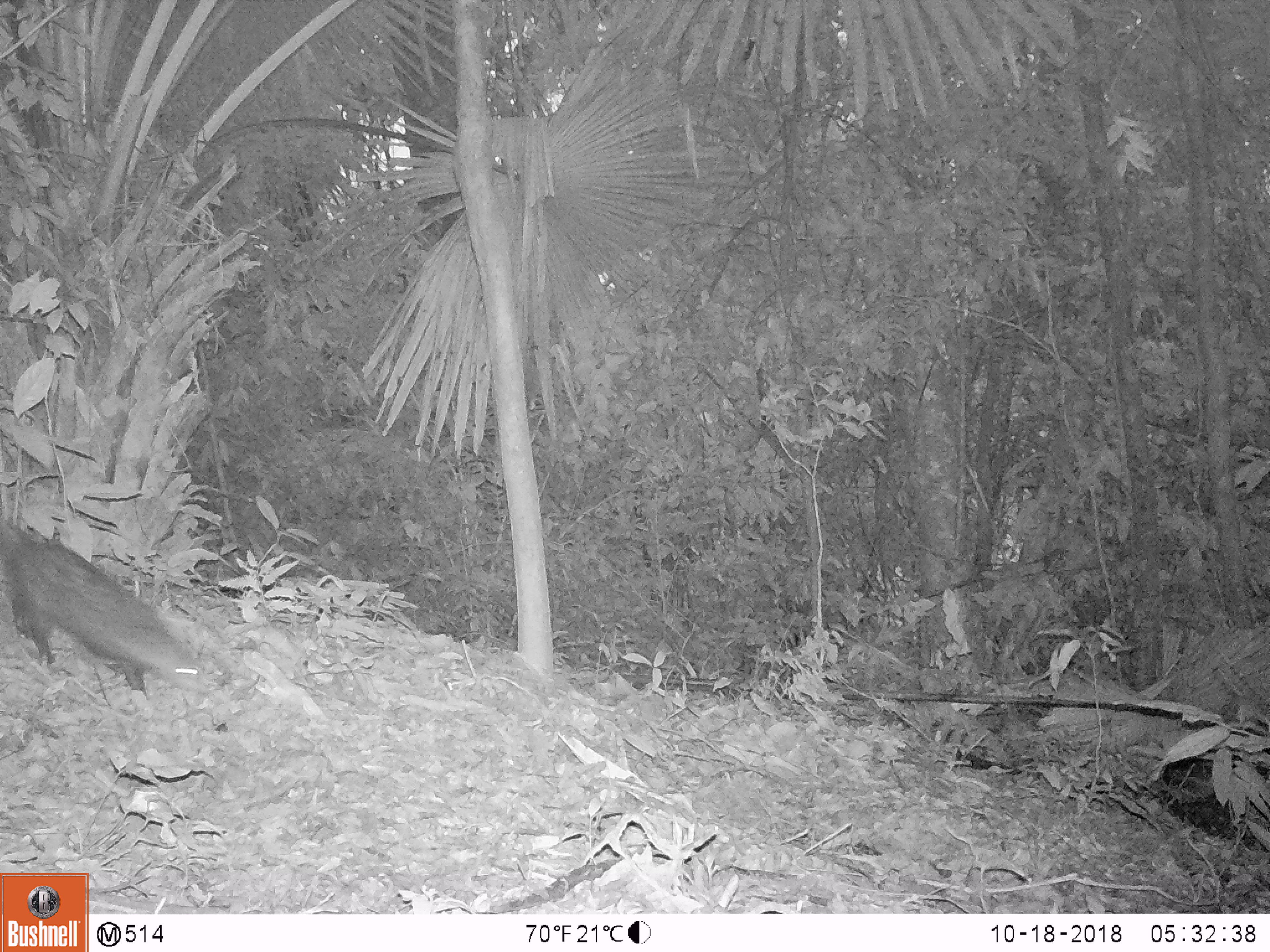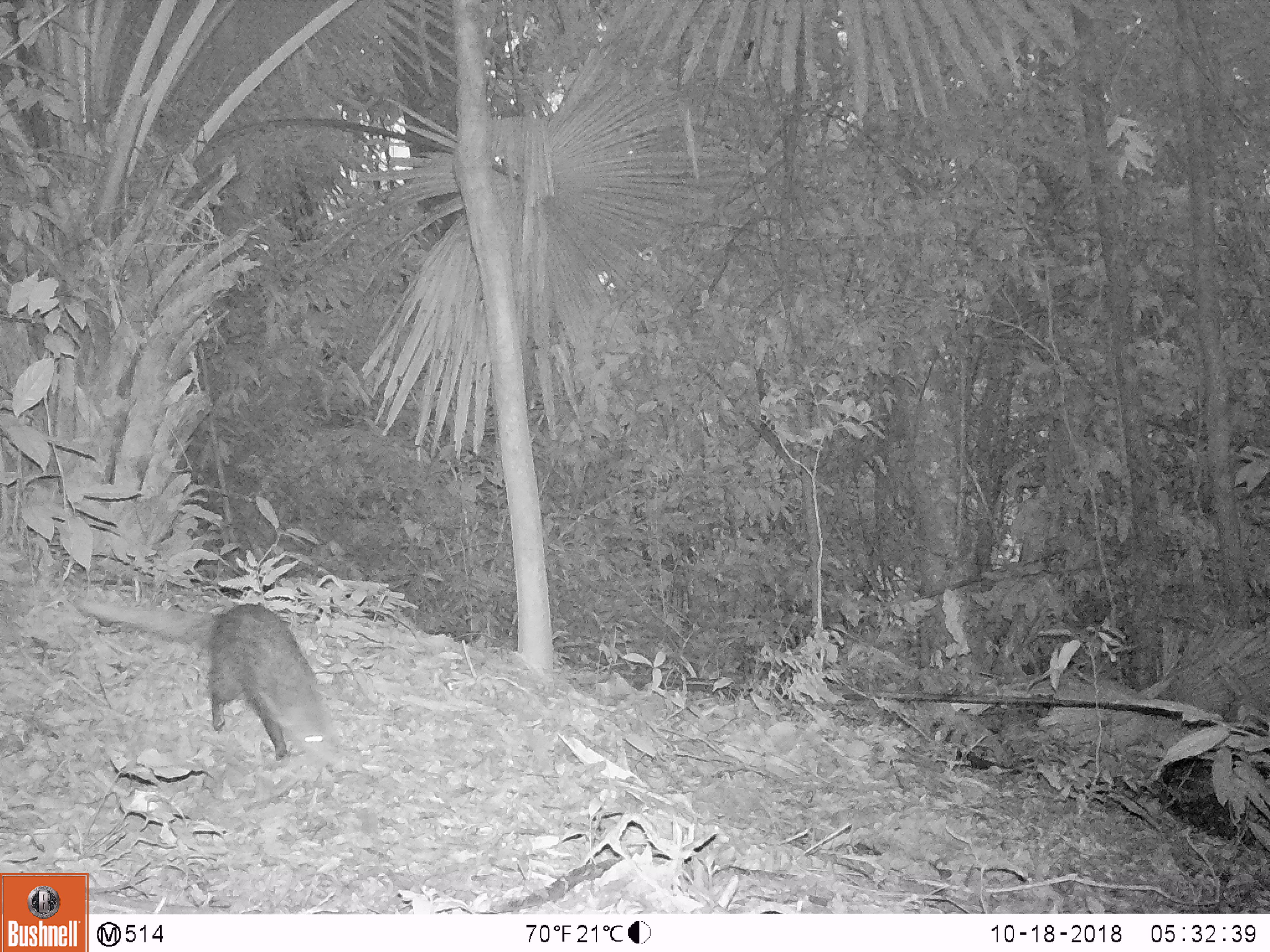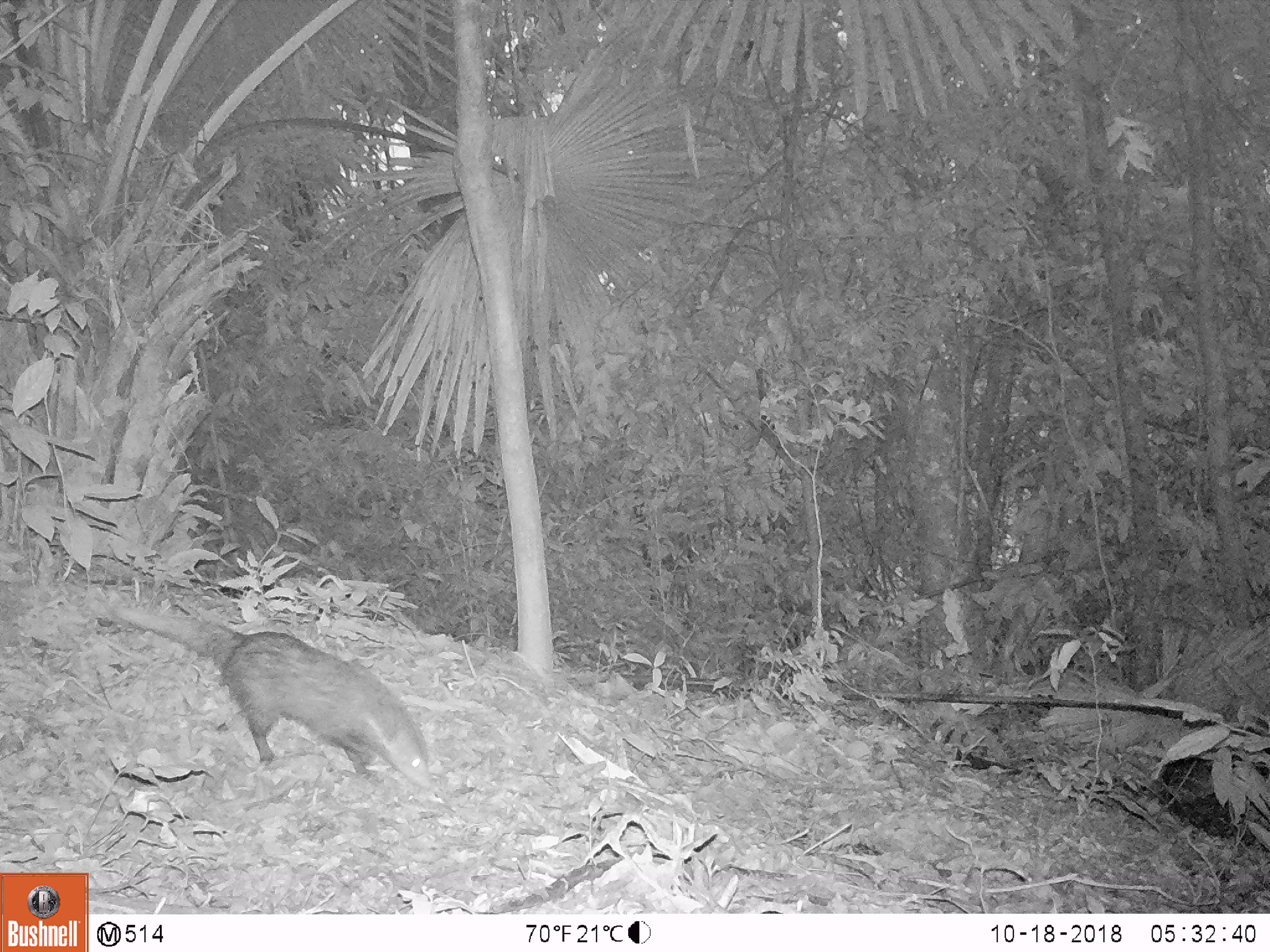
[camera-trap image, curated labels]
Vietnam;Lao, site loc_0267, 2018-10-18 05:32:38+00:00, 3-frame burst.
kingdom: Animalia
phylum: Chordata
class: Mammalia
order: Carnivora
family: Herpestidae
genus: Urva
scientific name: Urva urva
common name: crab-eating mongoose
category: crab eating mongoose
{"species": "crab eating mongoose (crab-eating mongoose) (Urva urva)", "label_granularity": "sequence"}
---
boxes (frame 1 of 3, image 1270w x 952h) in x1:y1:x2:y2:
crab eating mongoose: 0:519:212:695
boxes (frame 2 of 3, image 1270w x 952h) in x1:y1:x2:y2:
crab eating mongoose: 71:595:345:770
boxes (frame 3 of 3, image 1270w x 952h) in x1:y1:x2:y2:
crab eating mongoose: 103:602:436:794